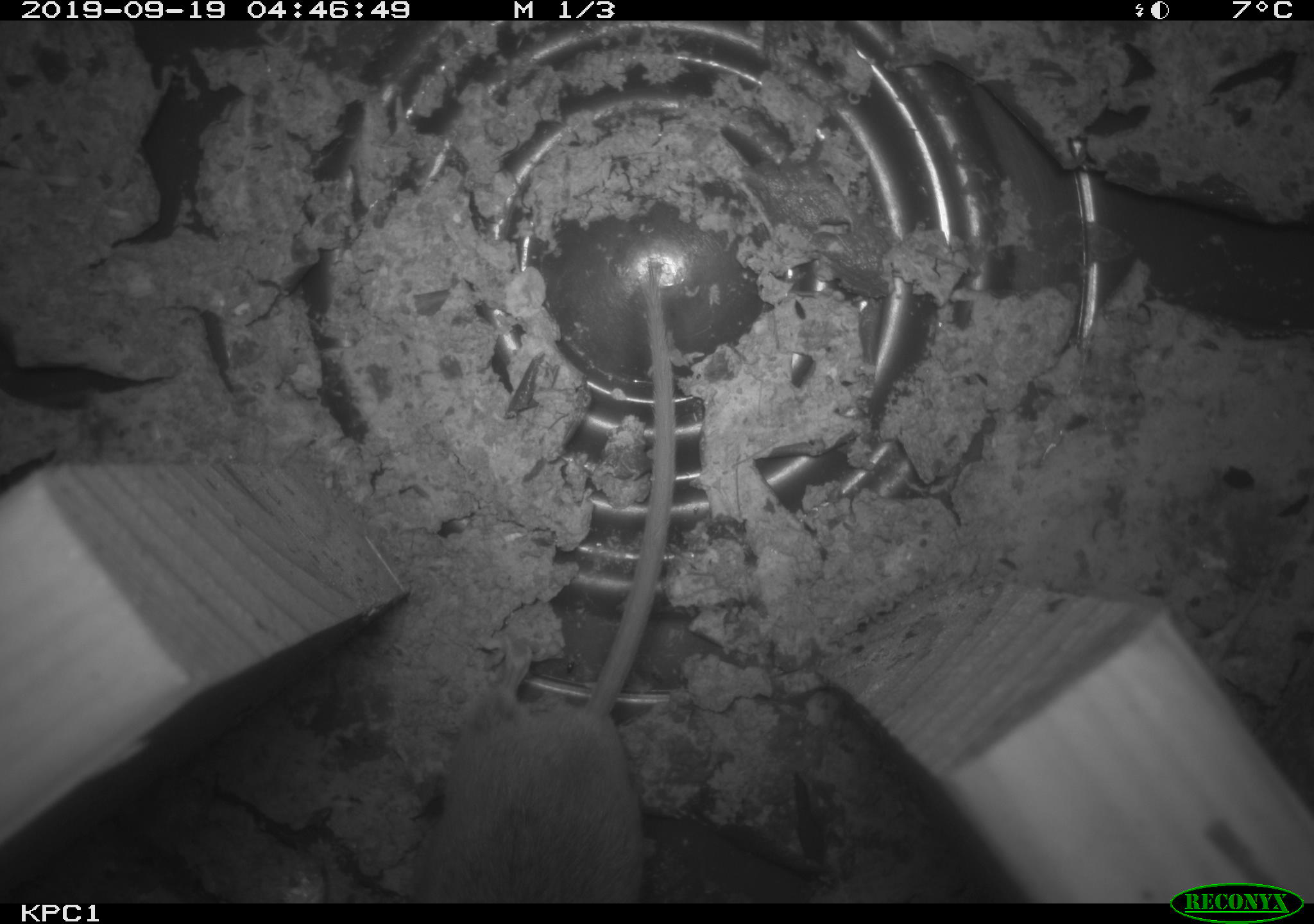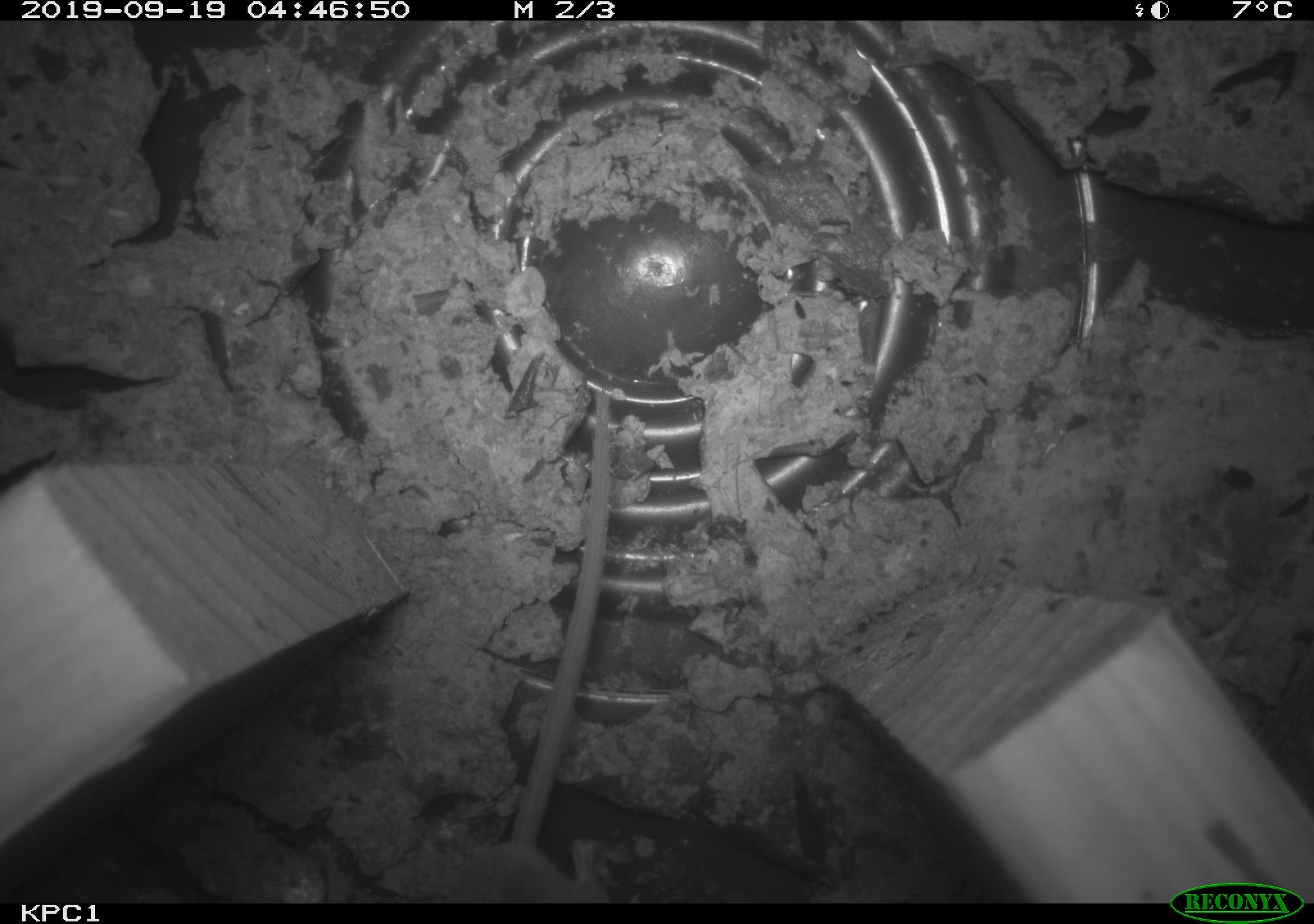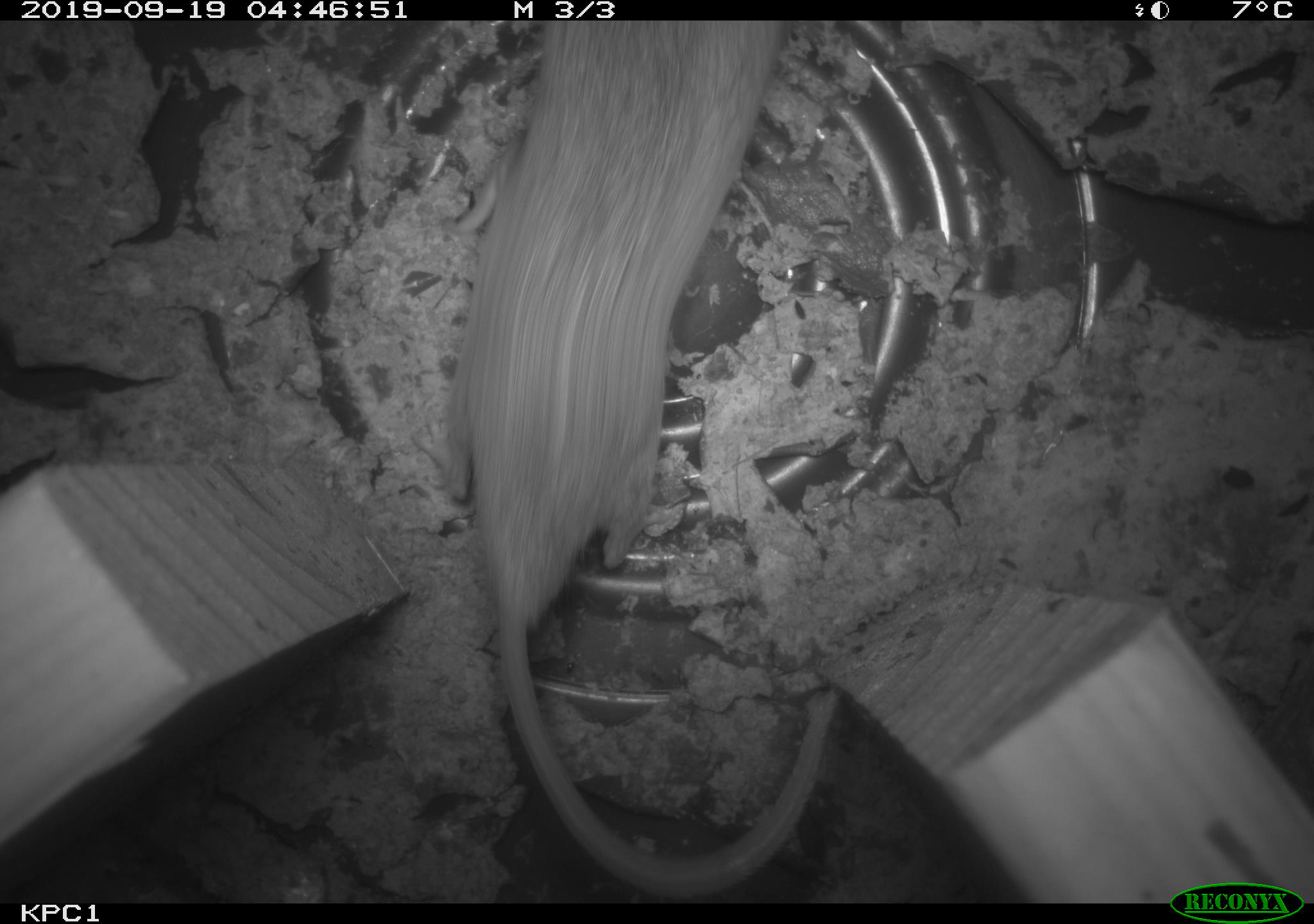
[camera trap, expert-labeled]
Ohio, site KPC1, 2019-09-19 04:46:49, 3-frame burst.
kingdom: Animalia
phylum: Chordata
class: Mammalia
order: Rodentia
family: Cricetidae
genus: Peromyscus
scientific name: Peromyscus leucopus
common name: white-footed mouse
White-footed mouse (Peromyscus leucopus).